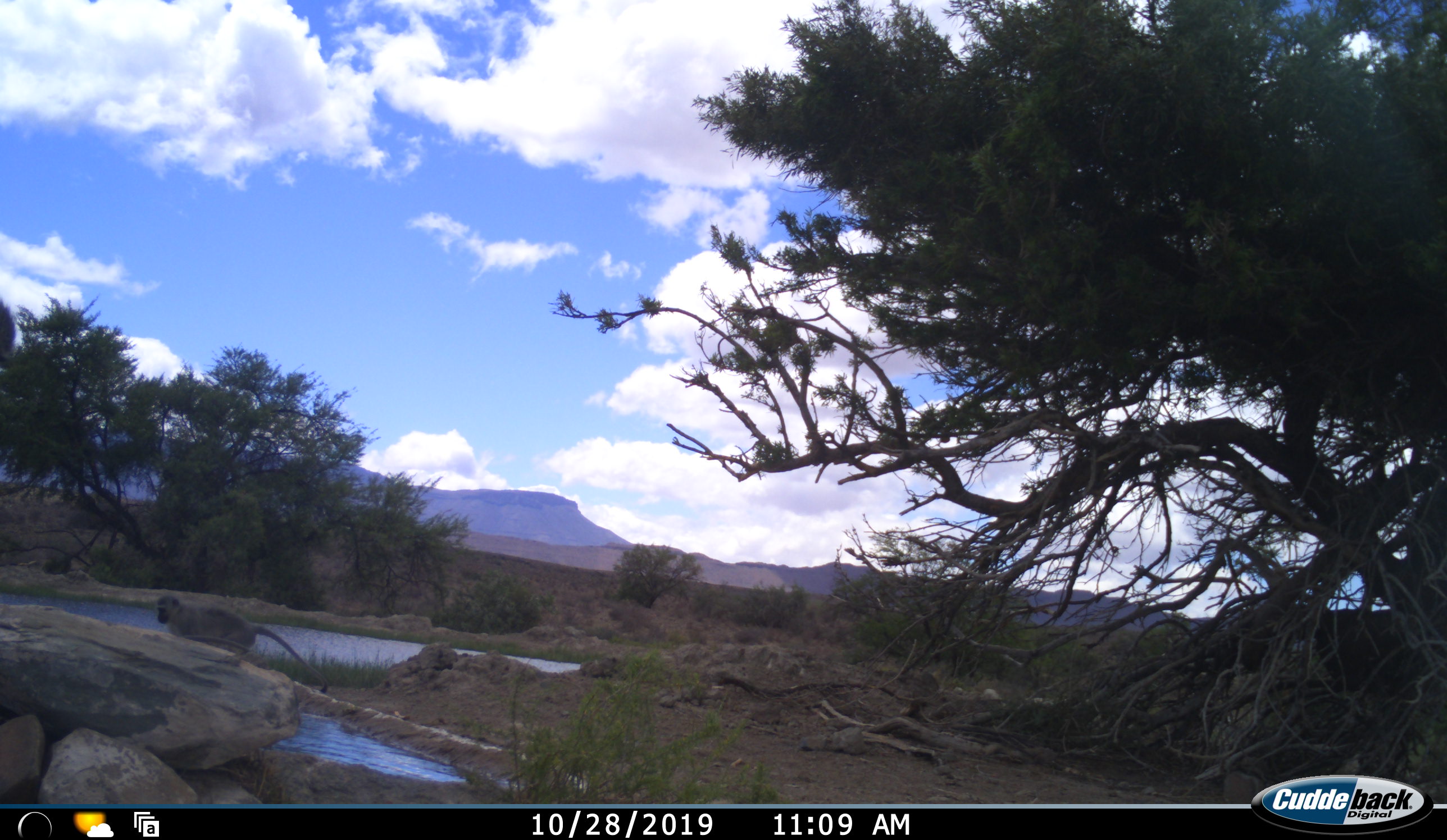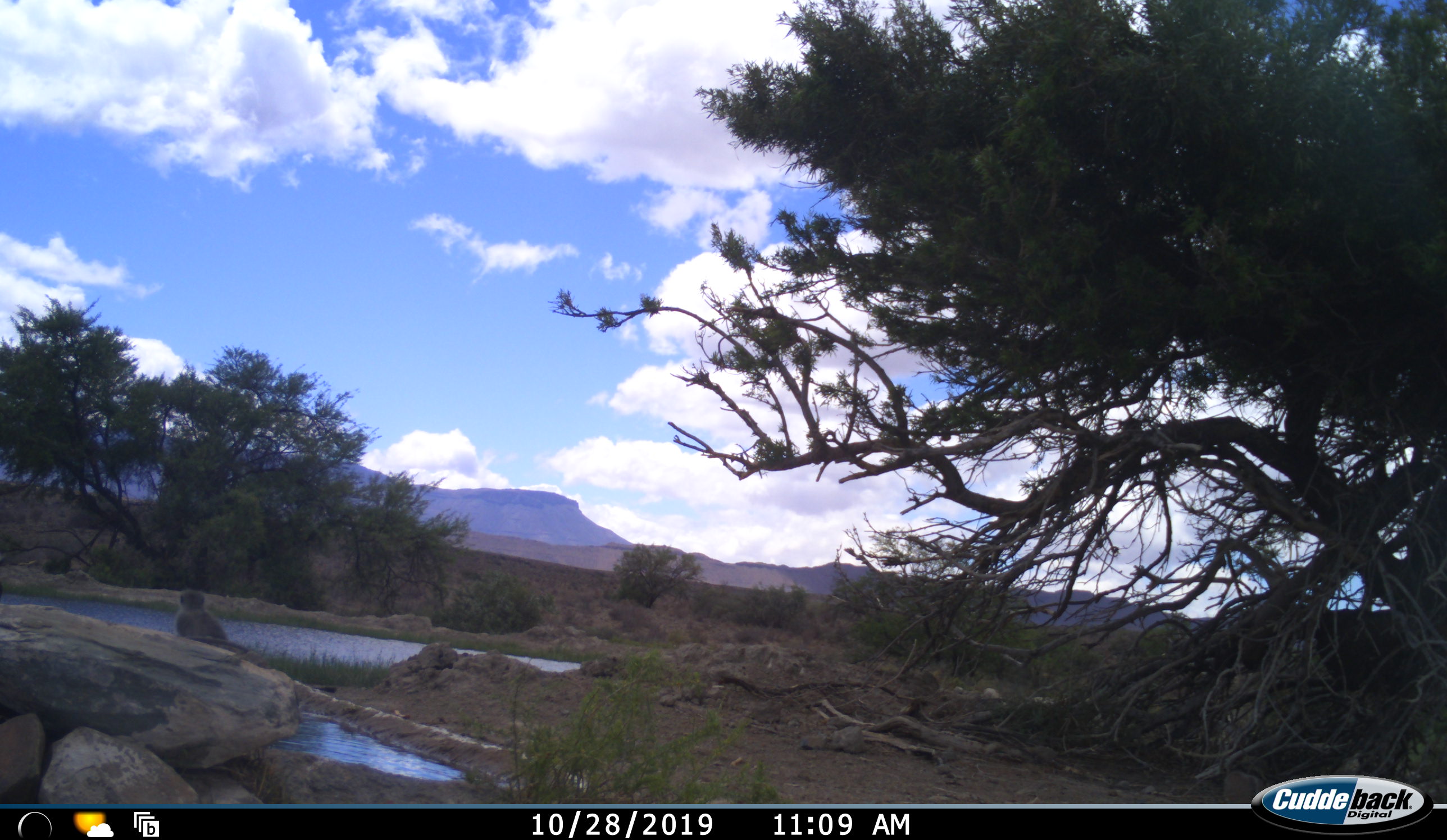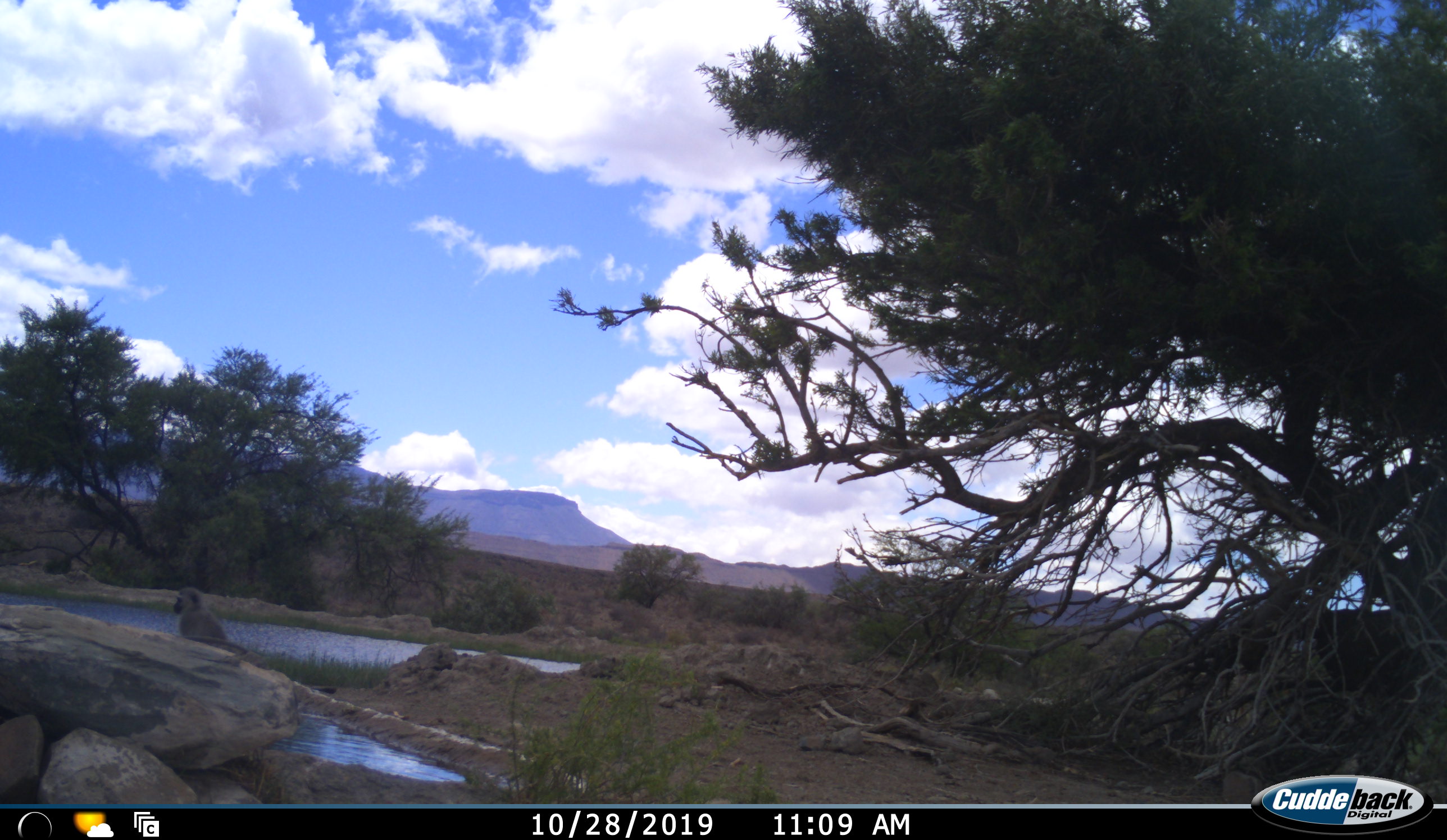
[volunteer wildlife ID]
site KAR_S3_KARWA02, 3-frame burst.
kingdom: Animalia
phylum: Chordata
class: Mammalia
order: Primates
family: Cercopithecidae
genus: Chlorocebus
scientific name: Chlorocebus pygerythrus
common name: vervet monkey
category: monkeyvervet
Monkeyvervet (vervet monkey) (Chlorocebus pygerythrus), count 1. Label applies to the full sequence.